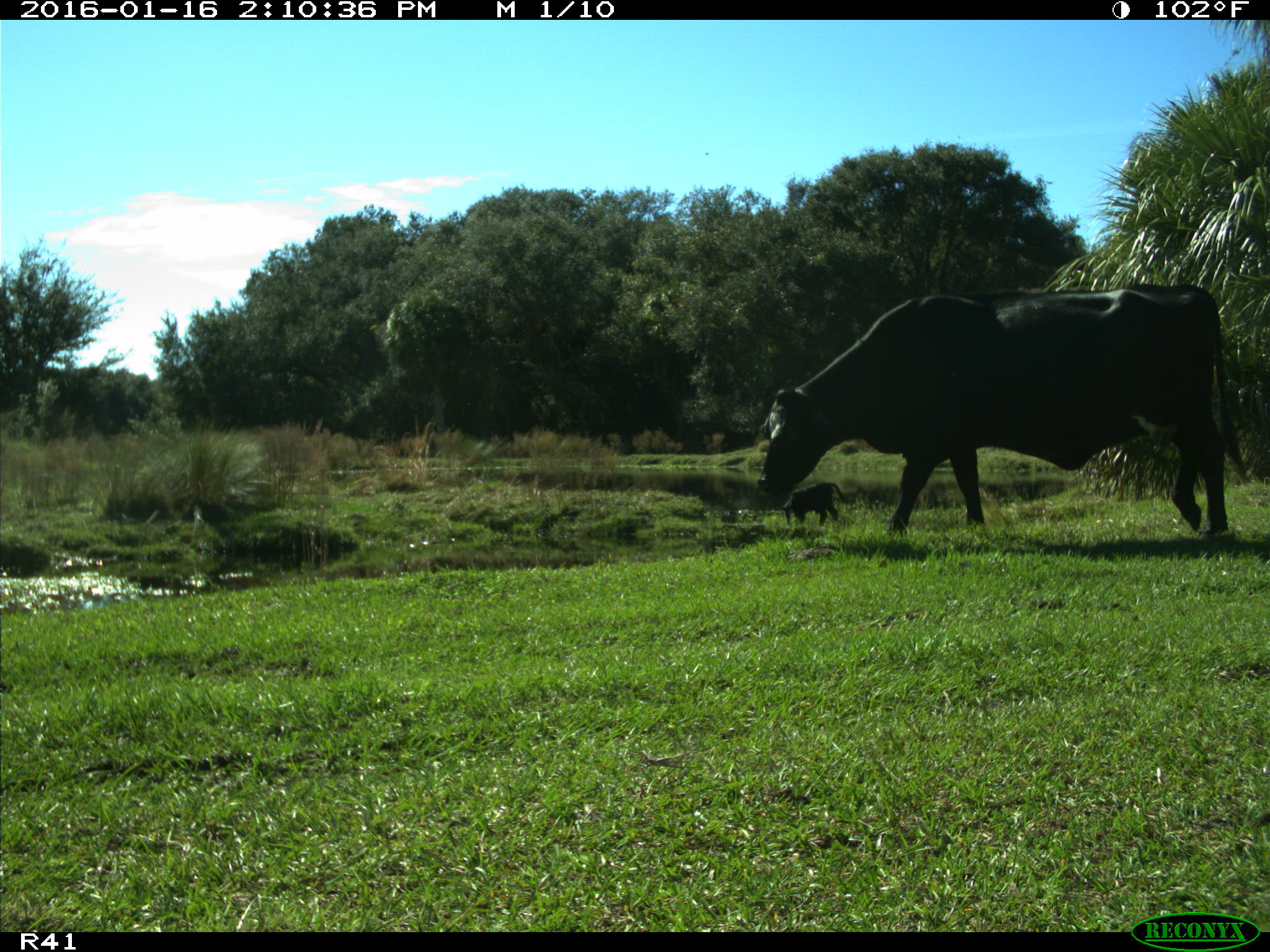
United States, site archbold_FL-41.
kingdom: Animalia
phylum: Chordata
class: Mammalia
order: Artiodactyla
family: Bovidae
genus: Bos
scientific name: Bos taurus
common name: domestic cow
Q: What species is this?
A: Bos taurus (domestic cow).